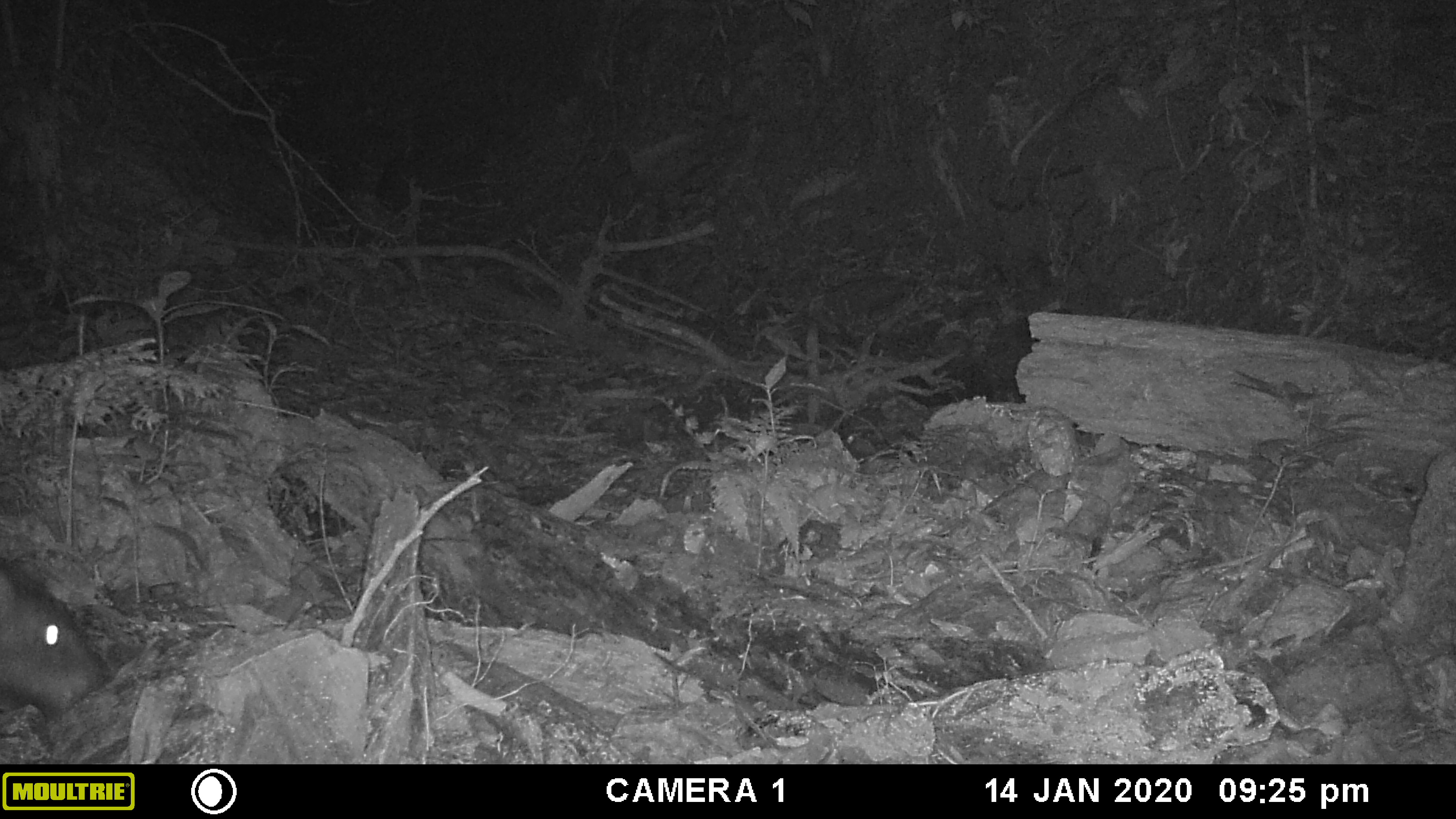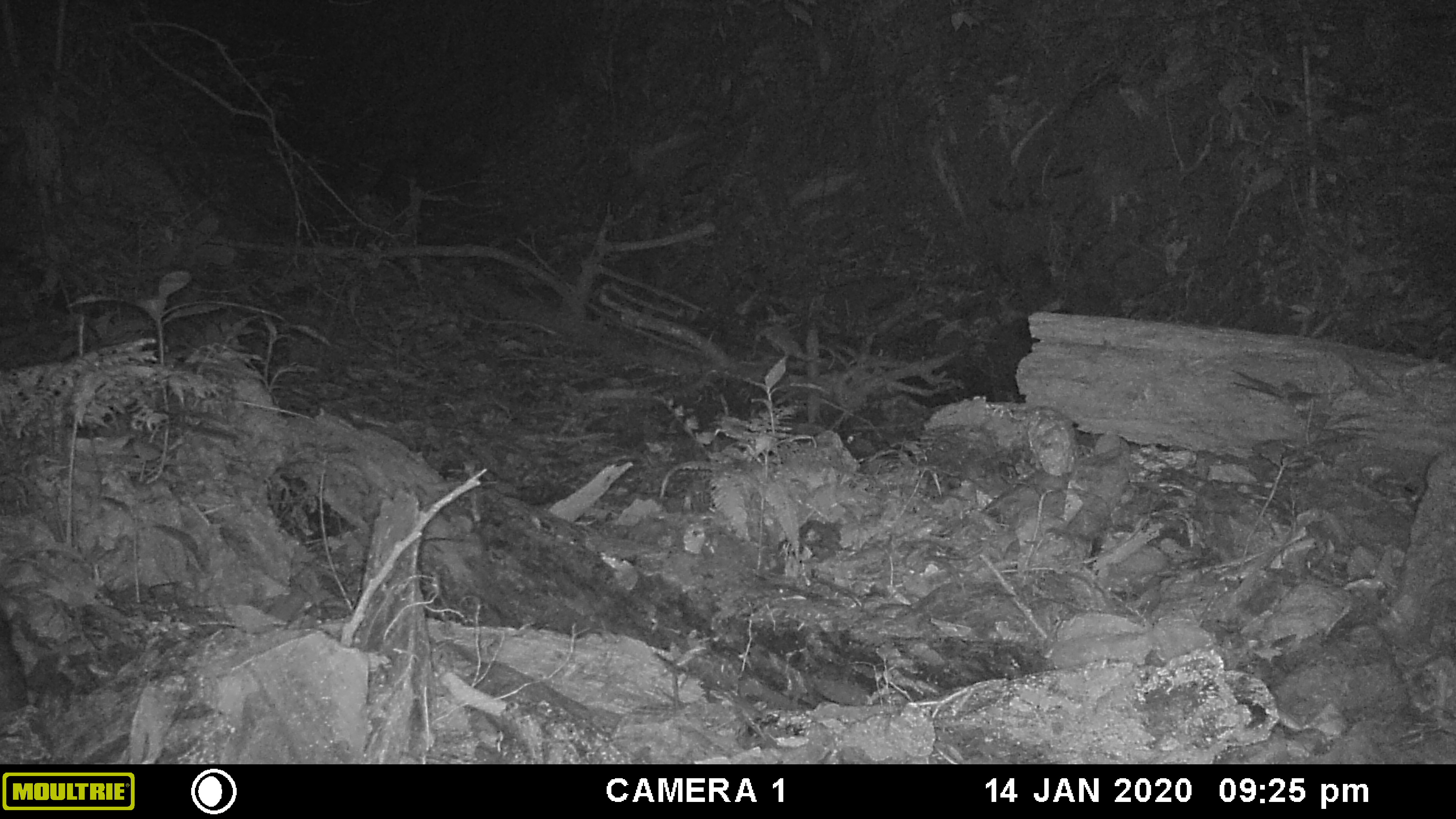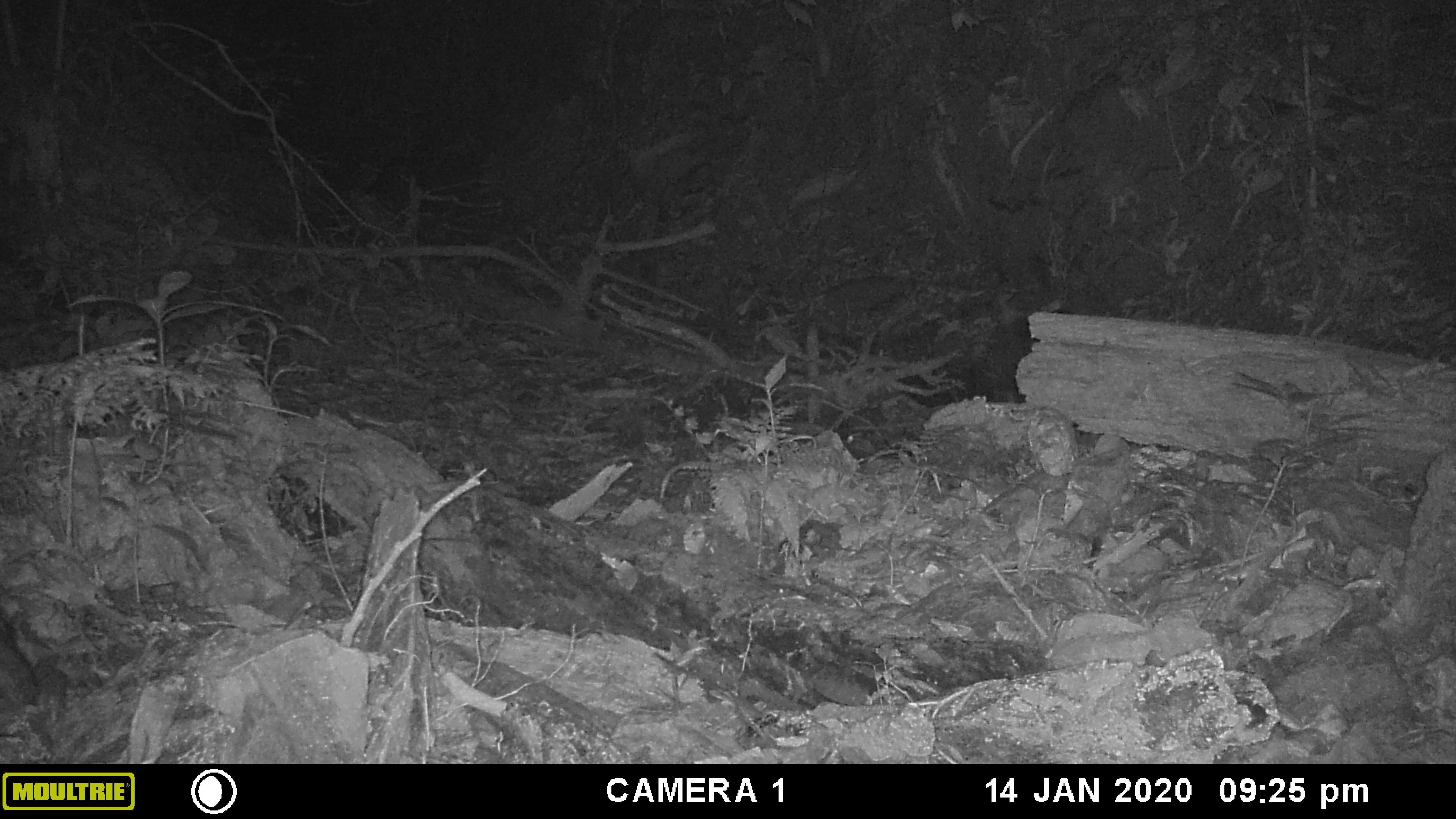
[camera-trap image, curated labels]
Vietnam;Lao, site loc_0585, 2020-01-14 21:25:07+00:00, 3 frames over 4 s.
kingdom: Animalia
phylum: Chordata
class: Mammalia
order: Artiodactyla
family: Suidae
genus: Sus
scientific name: Sus scrofa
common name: eurasian wild pig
Eurasian wild pig (Sus scrofa). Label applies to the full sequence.